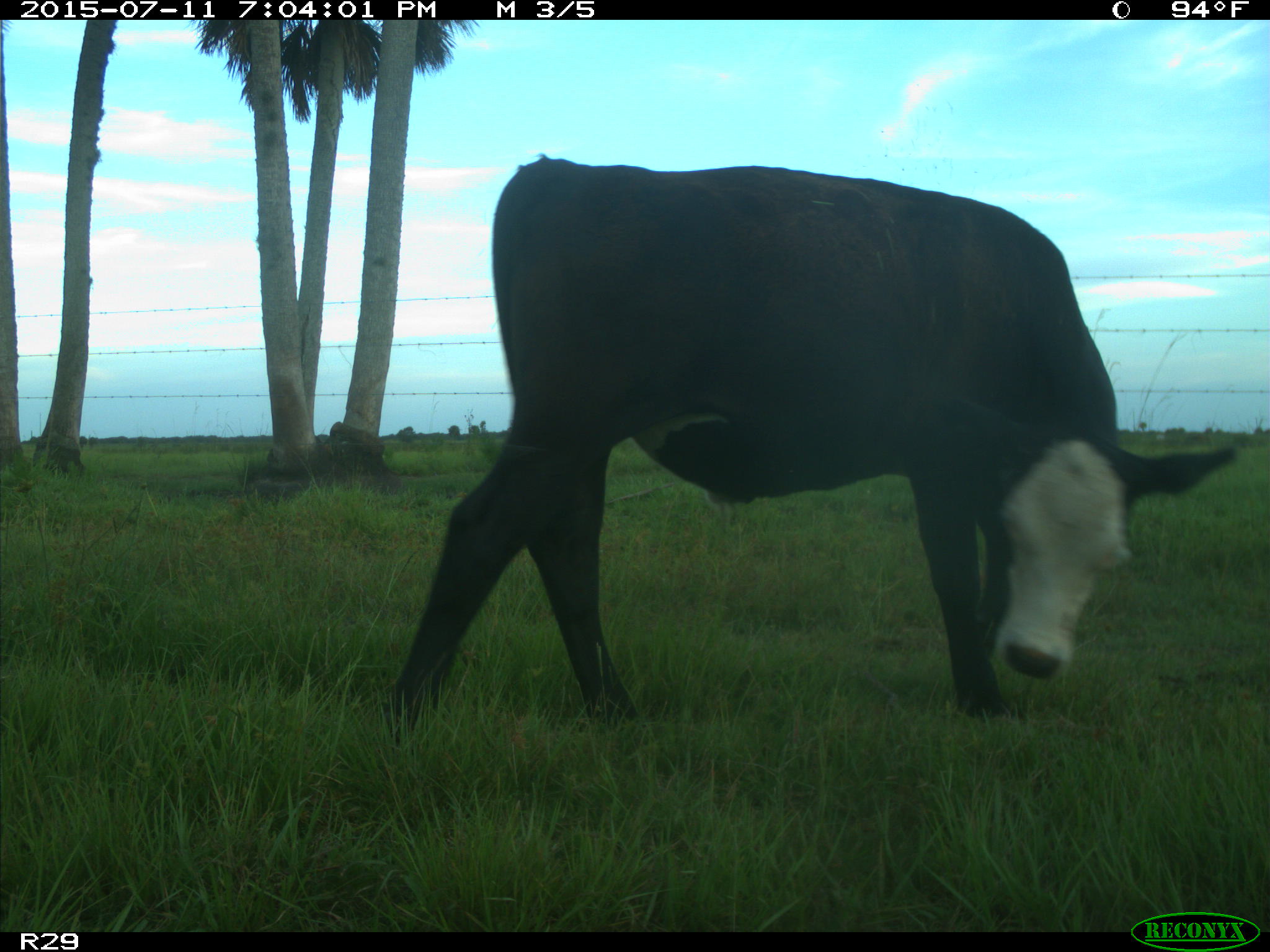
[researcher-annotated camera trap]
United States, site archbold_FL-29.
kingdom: Animalia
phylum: Chordata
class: Mammalia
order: Artiodactyla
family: Bovidae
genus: Bos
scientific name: Bos taurus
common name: domestic cow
Bos taurus (domestic cow).